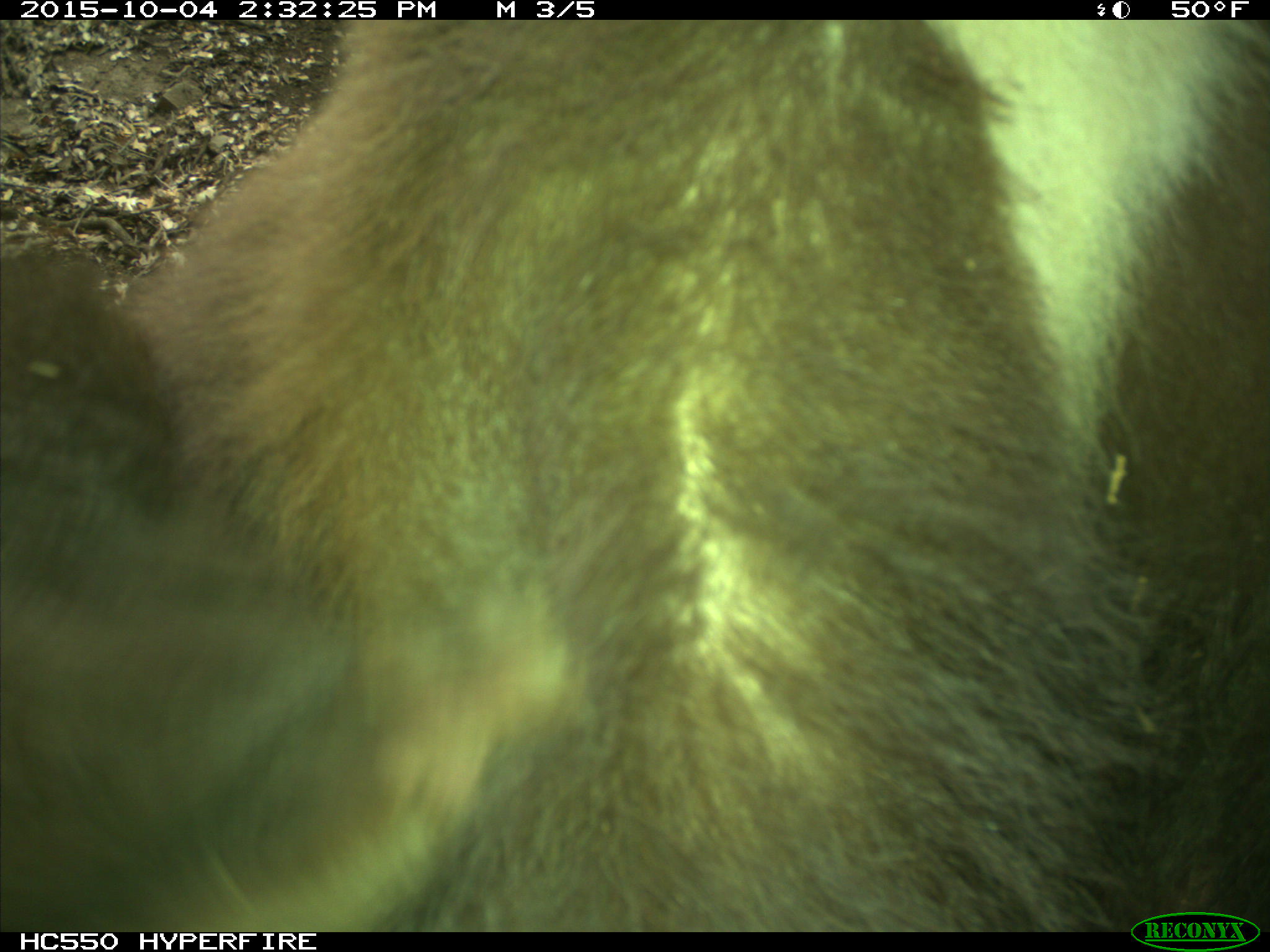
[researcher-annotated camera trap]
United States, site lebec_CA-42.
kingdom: Animalia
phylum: Chordata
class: Mammalia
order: Carnivora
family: Ursidae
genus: Ursus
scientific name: Ursus americanus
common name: american black bear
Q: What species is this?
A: Ursus americanus (american black bear).